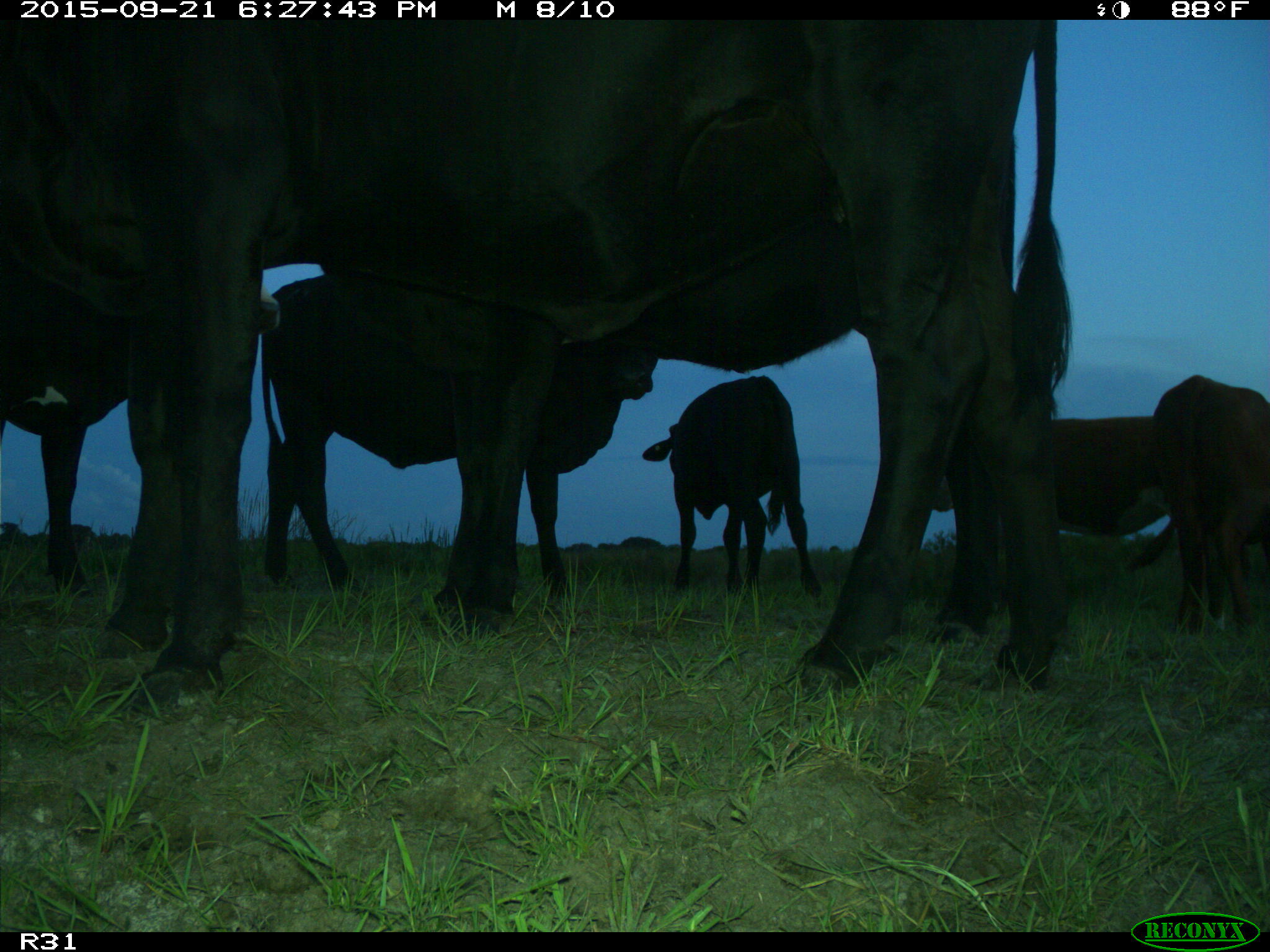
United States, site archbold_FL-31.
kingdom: Animalia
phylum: Chordata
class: Mammalia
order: Artiodactyla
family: Bovidae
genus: Bos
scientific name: Bos taurus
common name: domestic cow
Bos taurus (domestic cow).